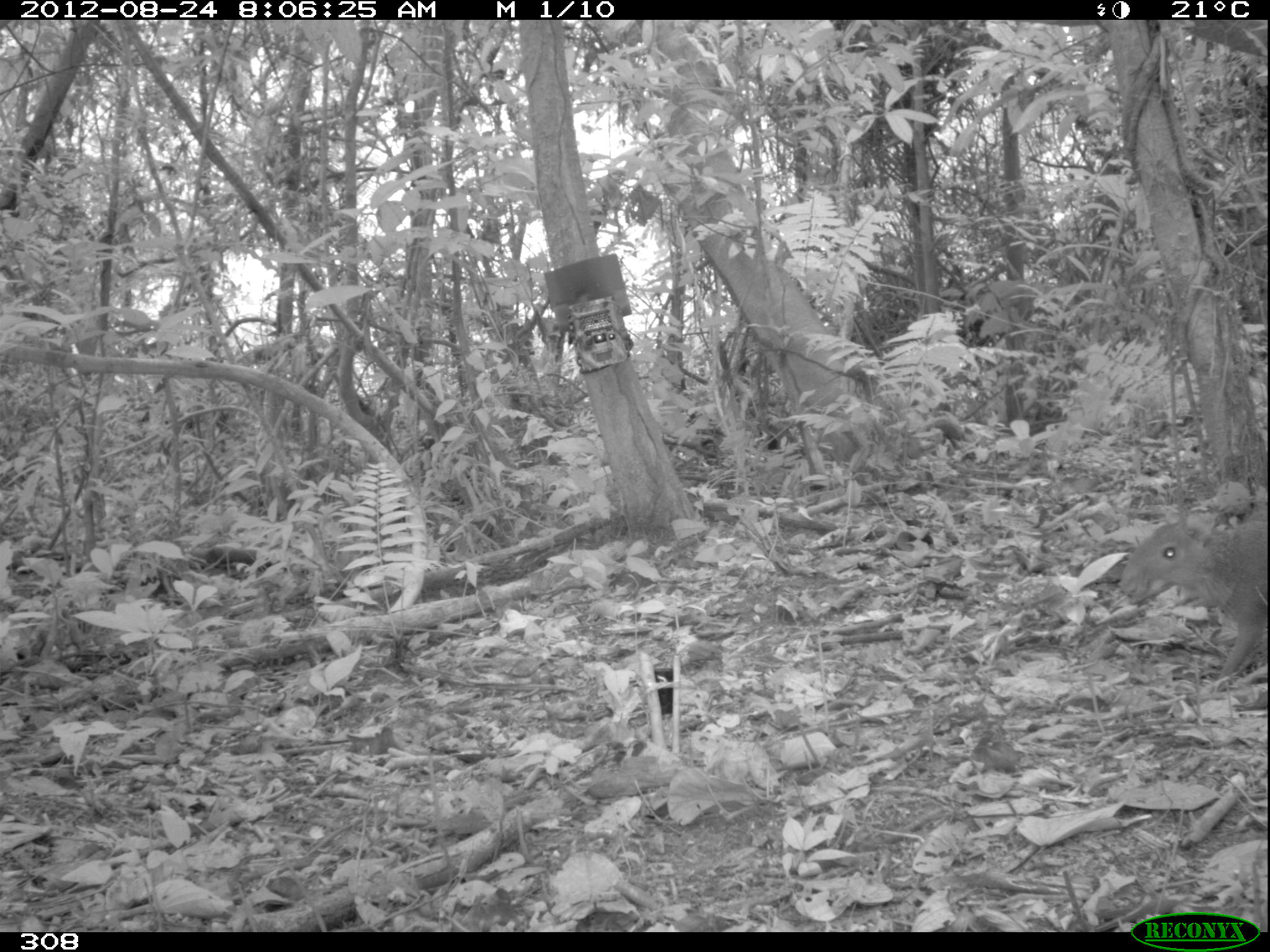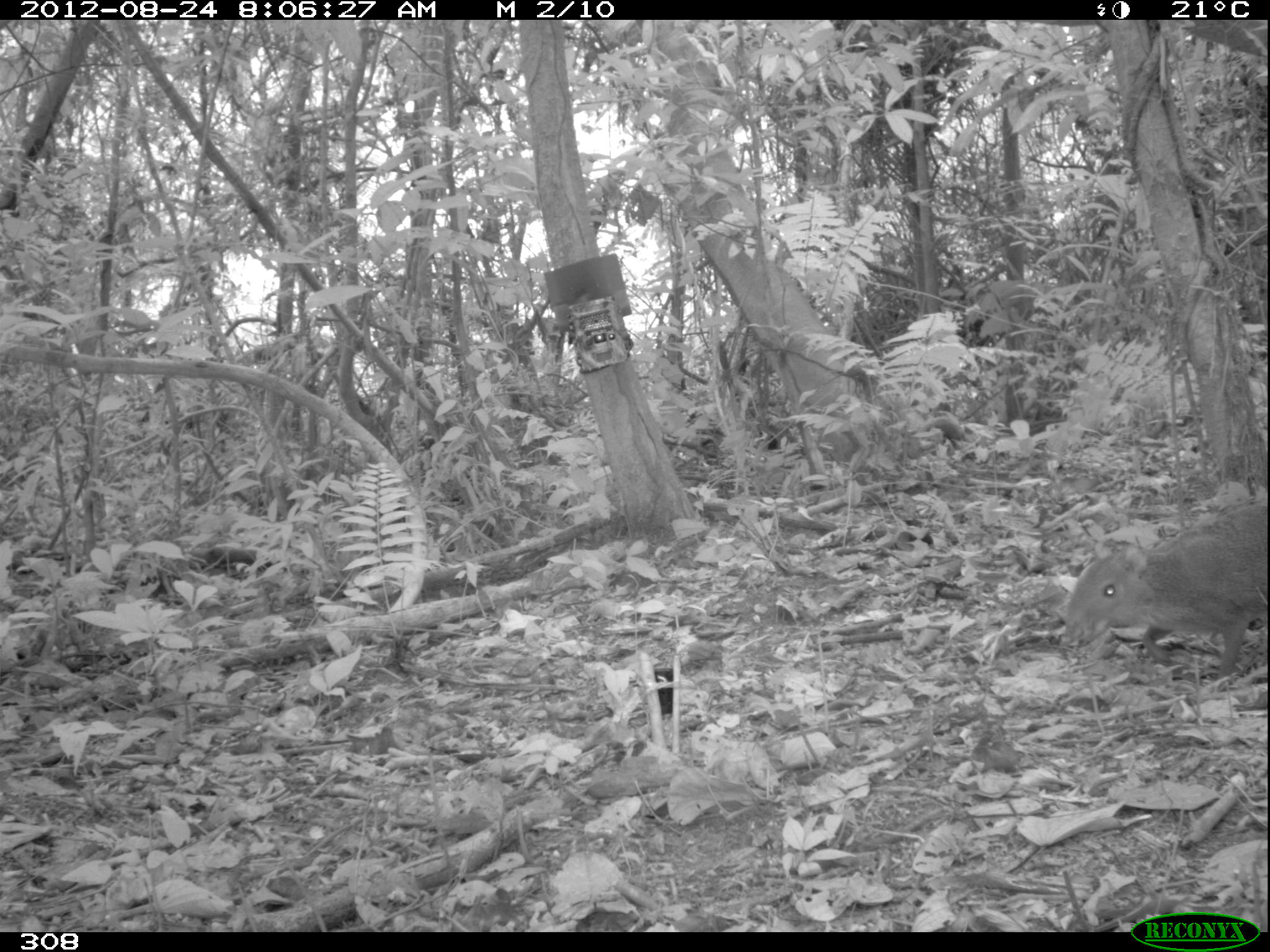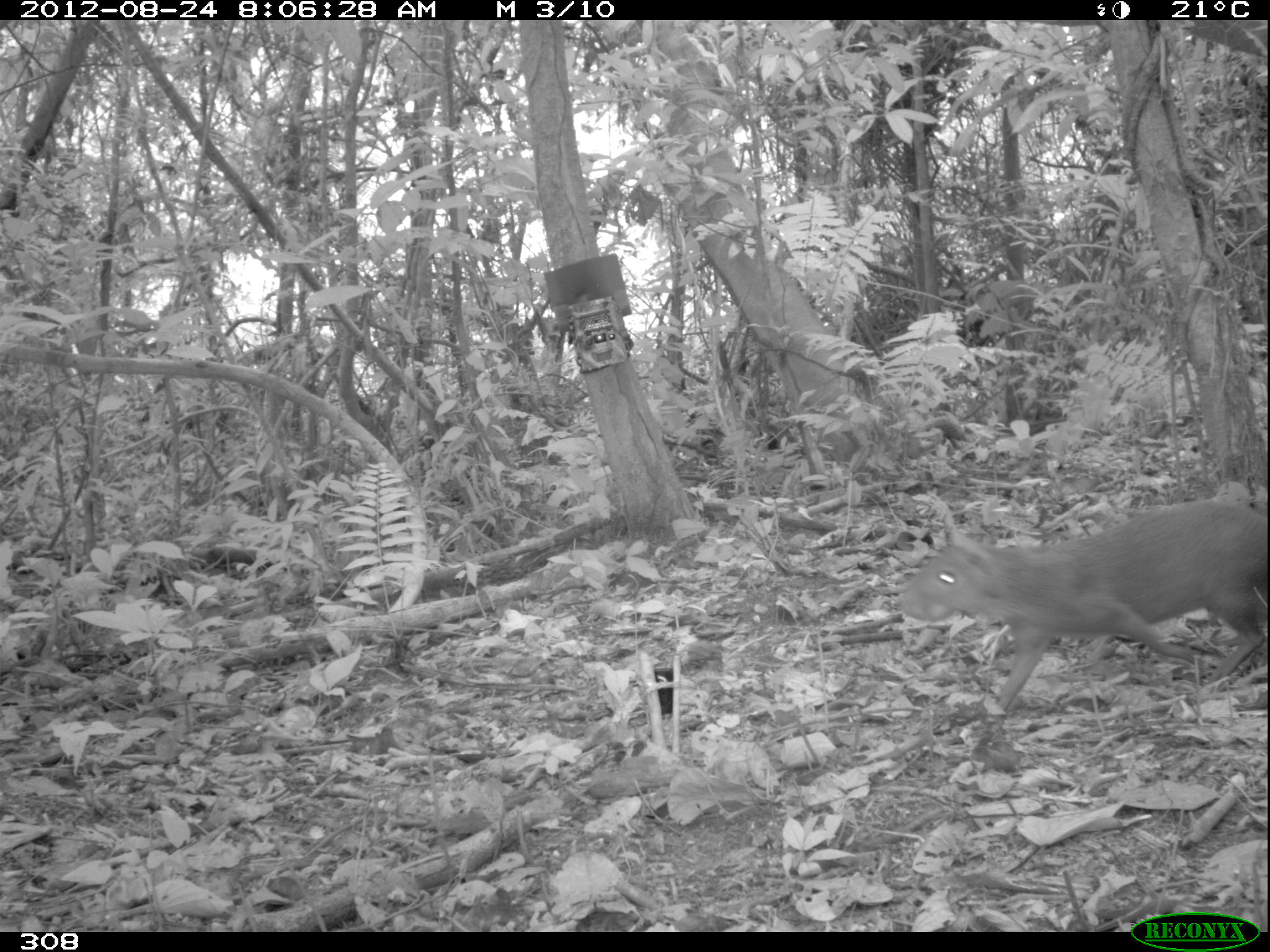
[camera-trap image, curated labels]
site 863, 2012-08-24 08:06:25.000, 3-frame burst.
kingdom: Animalia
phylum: Chordata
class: Mammalia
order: Rodentia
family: Dasyproctidae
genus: Dasyprocta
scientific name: Dasyprocta punctata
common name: central american agouti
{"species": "Dasyprocta punctata (central american agouti)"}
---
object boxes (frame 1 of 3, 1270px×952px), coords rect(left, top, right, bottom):
dasyprocta punctata: rect(1121, 520, 1267, 678)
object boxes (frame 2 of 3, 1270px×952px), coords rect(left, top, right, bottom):
dasyprocta punctata: rect(1062, 506, 1270, 679); rect(910, 676, 1118, 746)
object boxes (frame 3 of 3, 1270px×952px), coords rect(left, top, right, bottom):
dasyprocta punctata: rect(894, 501, 1264, 713)